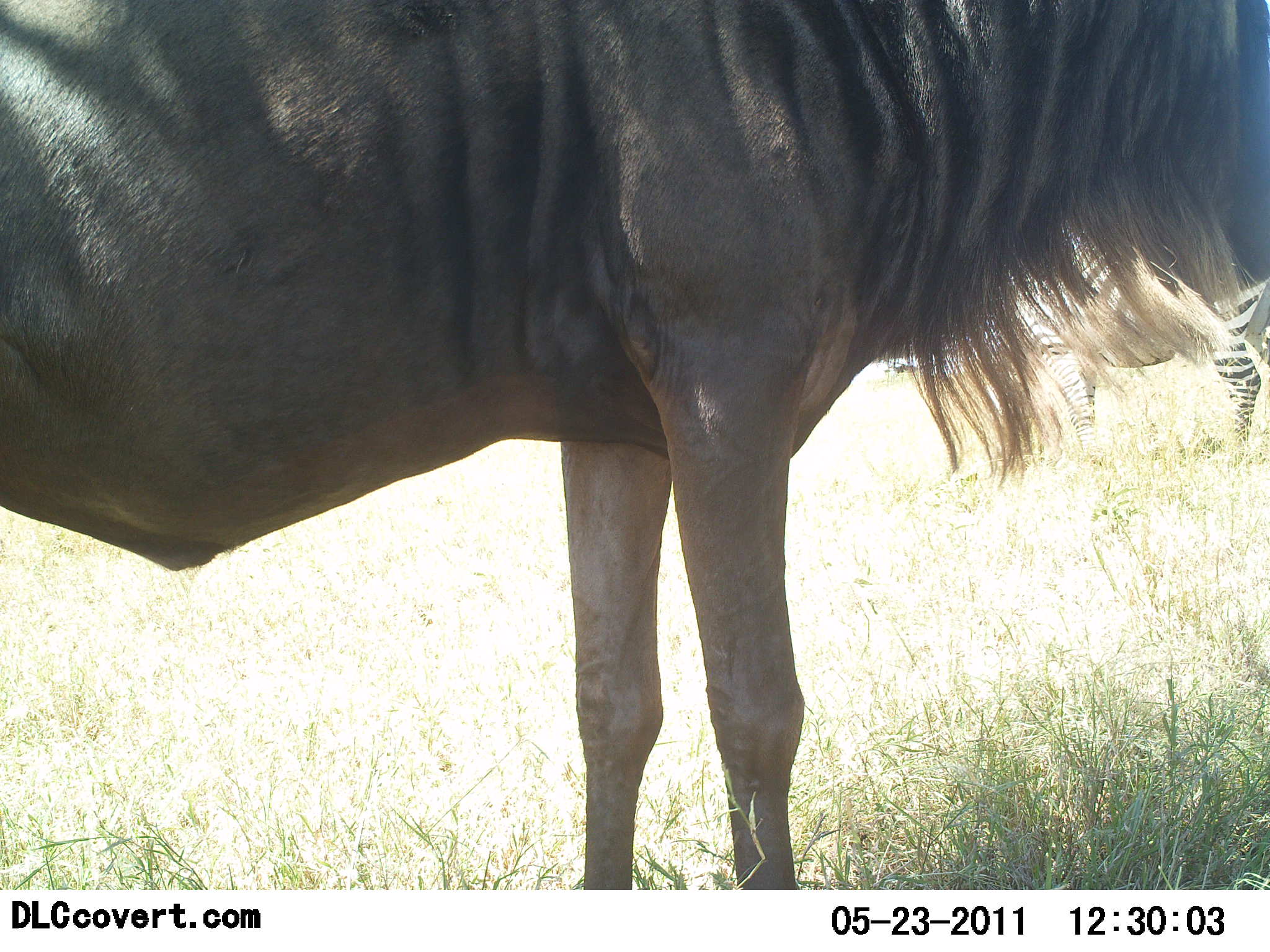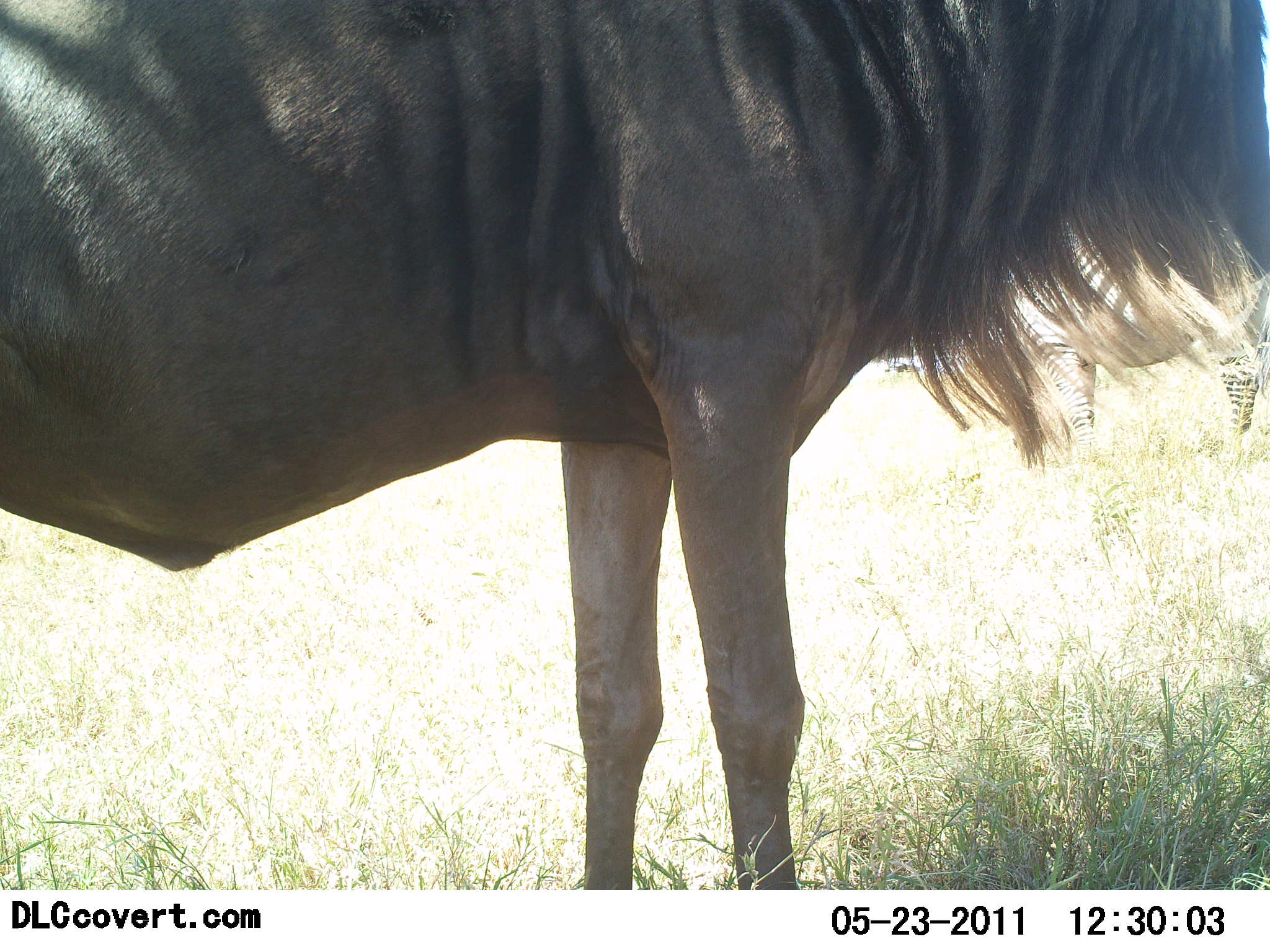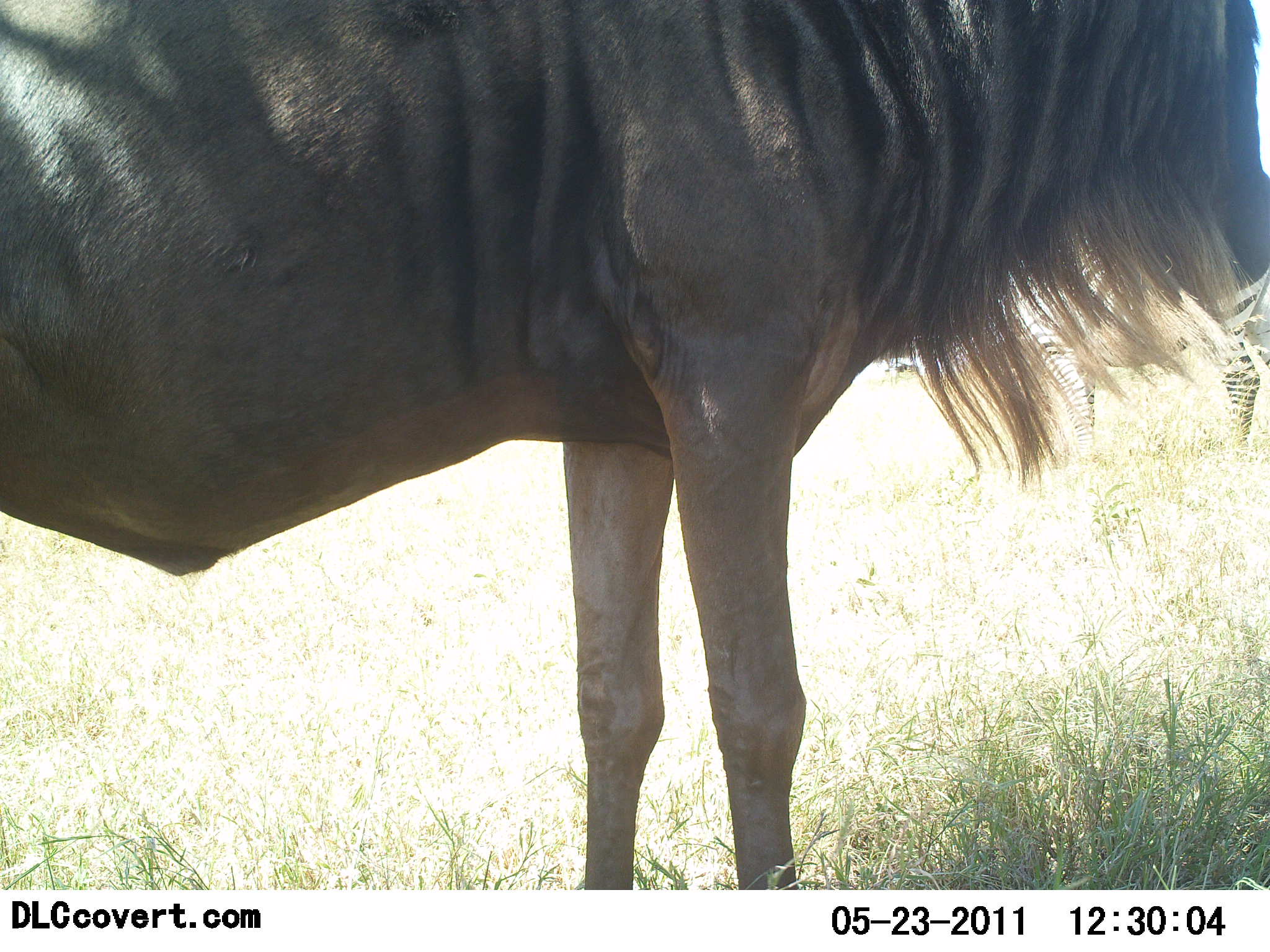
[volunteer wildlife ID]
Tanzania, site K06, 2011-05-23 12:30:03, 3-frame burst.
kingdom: Animalia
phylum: Chordata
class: Mammalia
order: Artiodactyla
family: Bovidae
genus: Connochaetes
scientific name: Connochaetes taurinus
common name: blue wildebeest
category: wildebeest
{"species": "wildebeest (blue wildebeest) (Connochaetes taurinus)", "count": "1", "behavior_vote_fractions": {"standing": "100%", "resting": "0%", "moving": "0%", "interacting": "0%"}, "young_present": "0%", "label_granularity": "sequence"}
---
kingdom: Animalia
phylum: Chordata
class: Mammalia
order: Perissodactyla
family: Equidae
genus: Equus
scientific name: Equus quagga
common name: plains zebra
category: zebra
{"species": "zebra (plains zebra) (Equus quagga)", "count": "1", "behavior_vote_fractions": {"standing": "100%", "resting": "0%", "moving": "0%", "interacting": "0%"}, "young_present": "0%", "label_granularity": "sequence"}